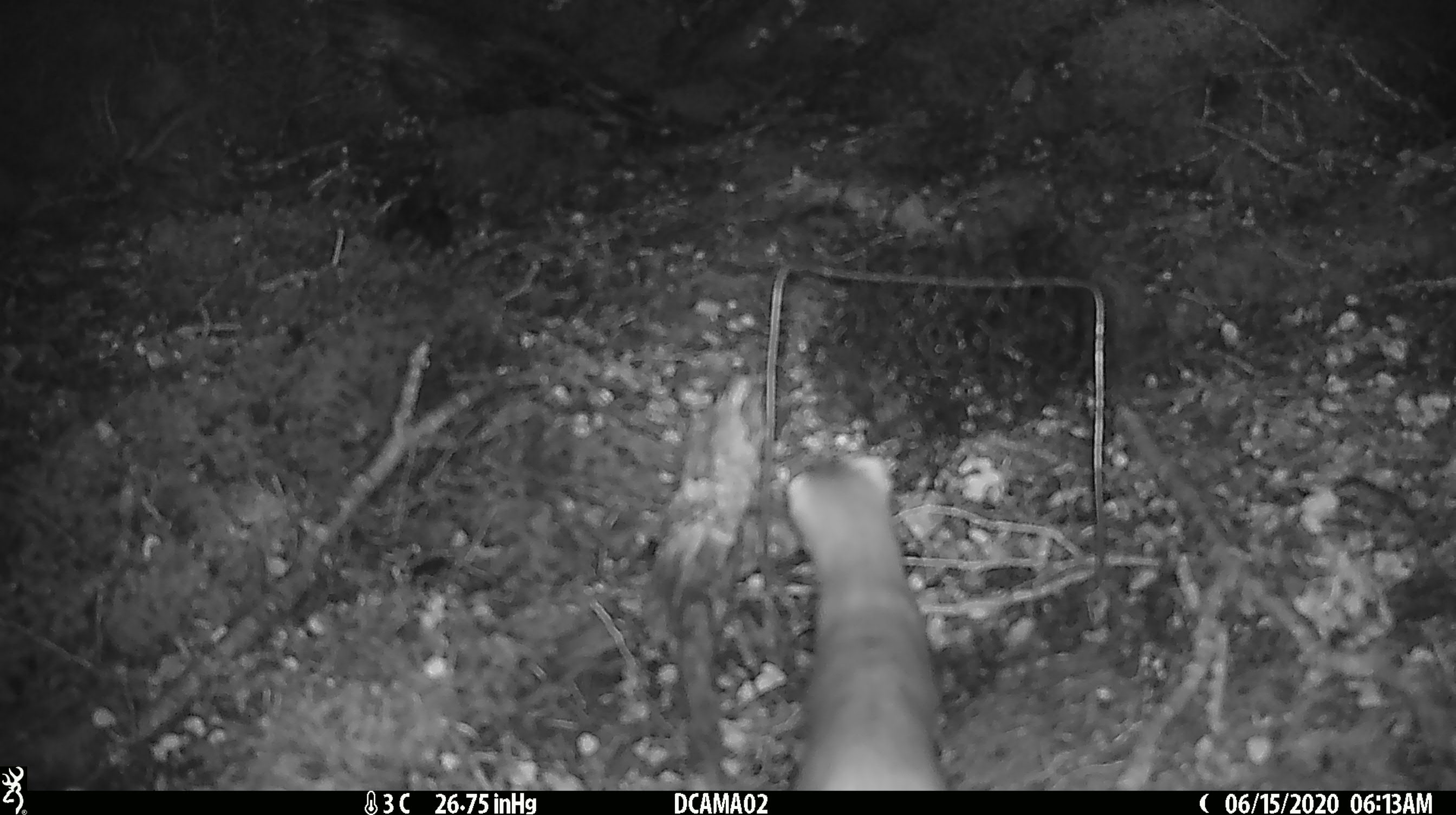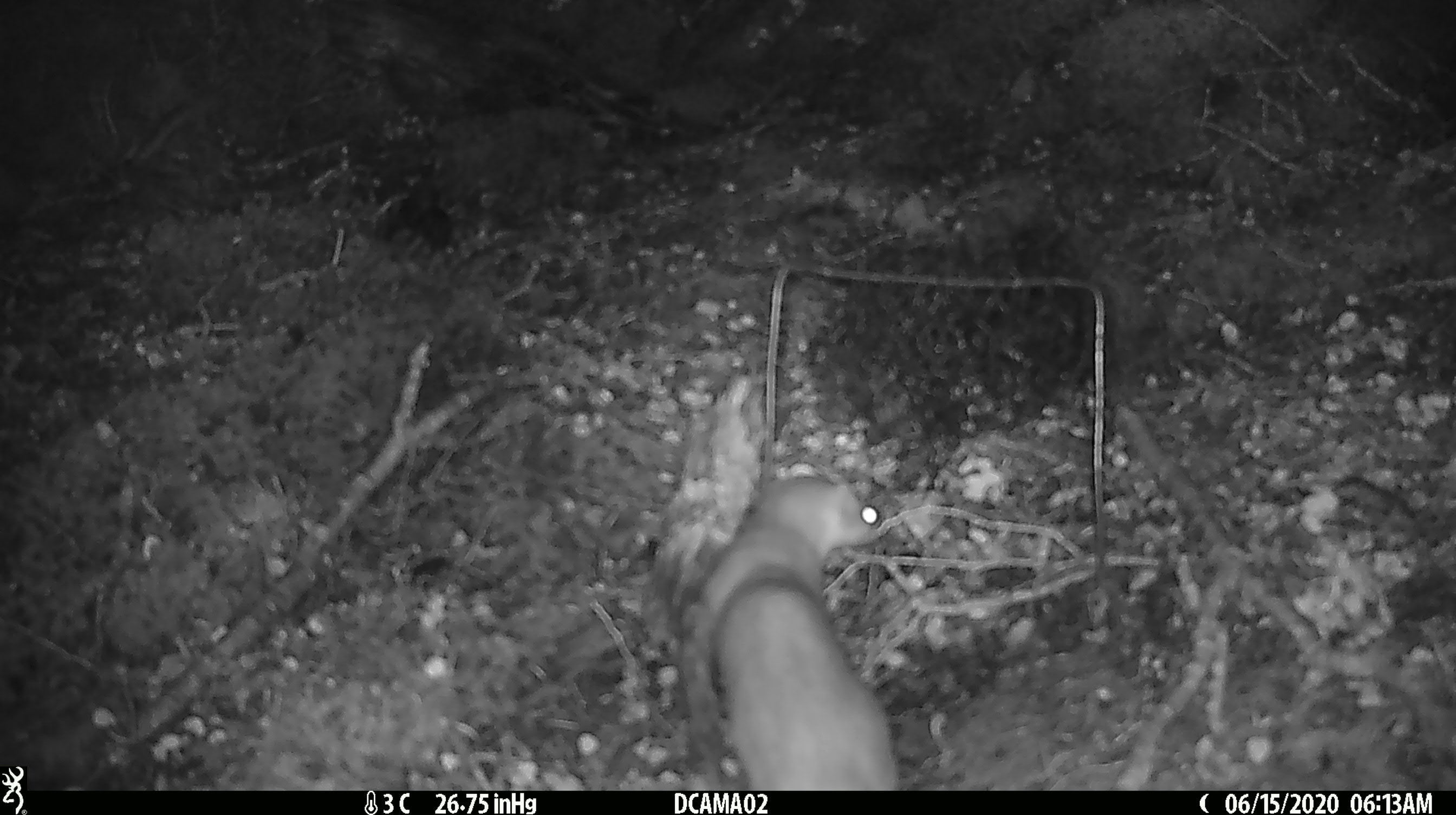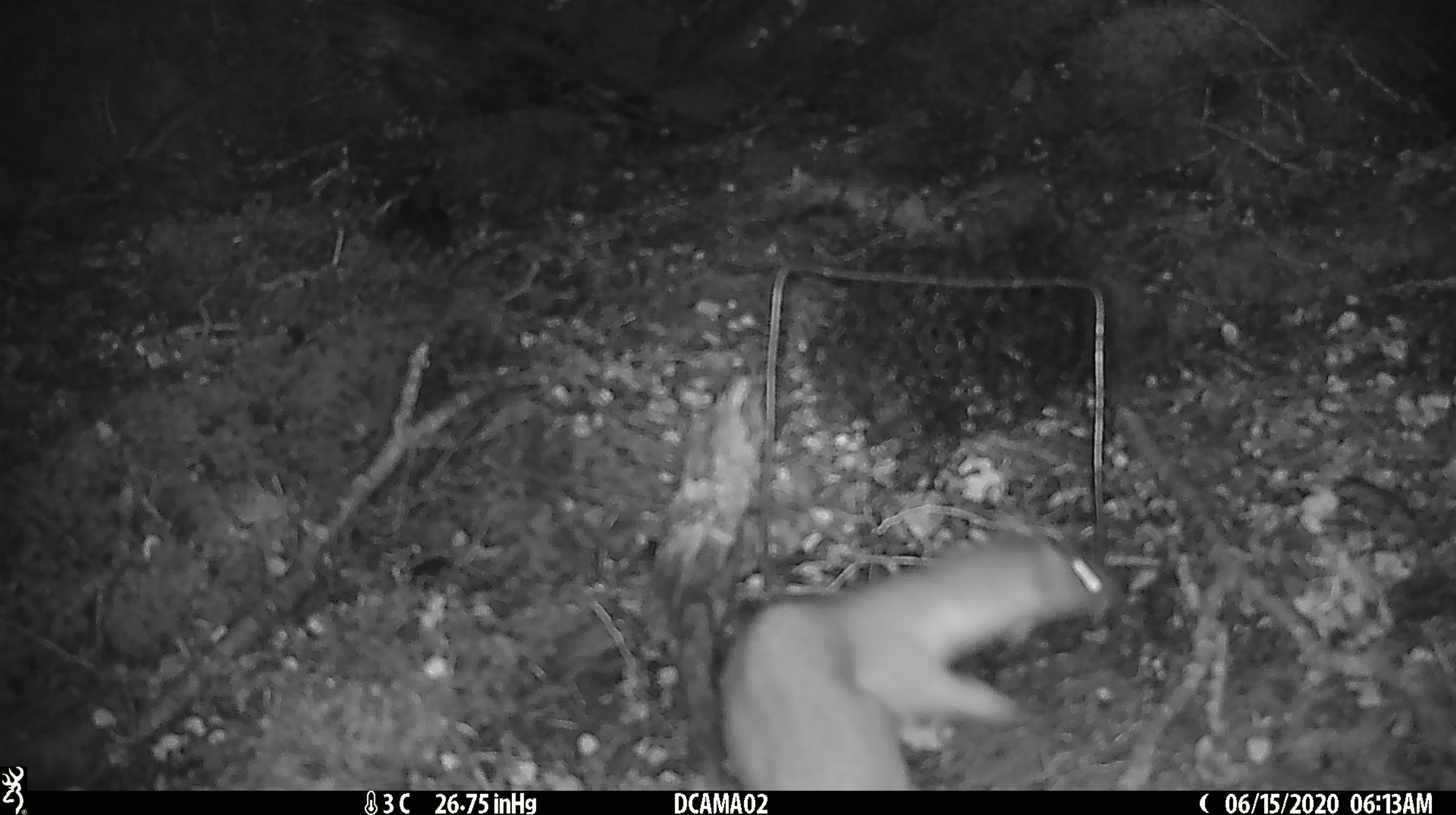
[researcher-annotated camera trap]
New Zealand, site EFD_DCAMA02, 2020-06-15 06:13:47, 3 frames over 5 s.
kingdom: Animalia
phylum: Chordata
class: Mammalia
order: Carnivora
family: Mustelidae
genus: Mustela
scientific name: Mustela erminea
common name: stoat